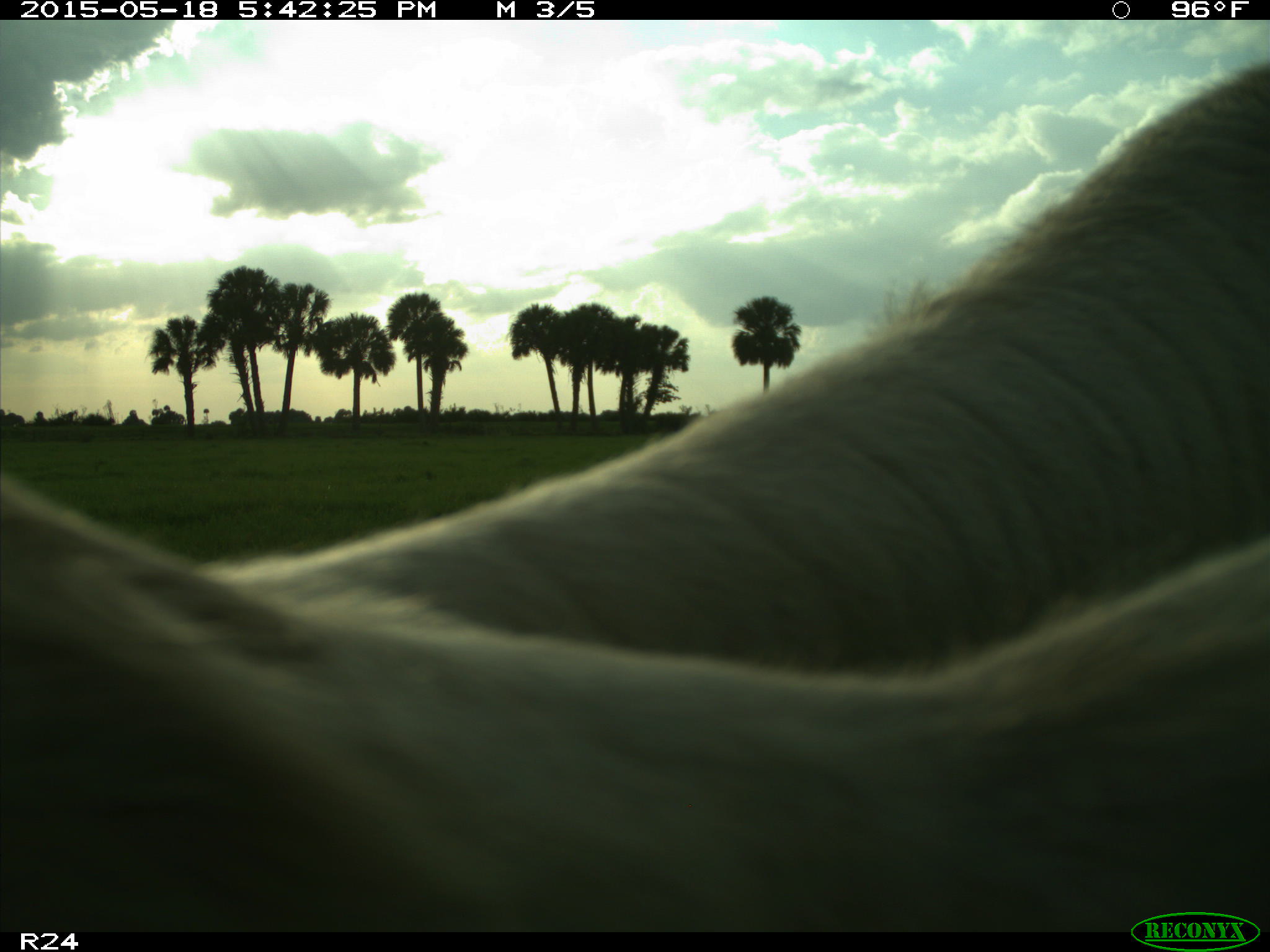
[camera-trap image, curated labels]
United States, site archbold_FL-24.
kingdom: Animalia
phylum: Chordata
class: Mammalia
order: Artiodactyla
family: Bovidae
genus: Bos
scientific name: Bos taurus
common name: domestic cow